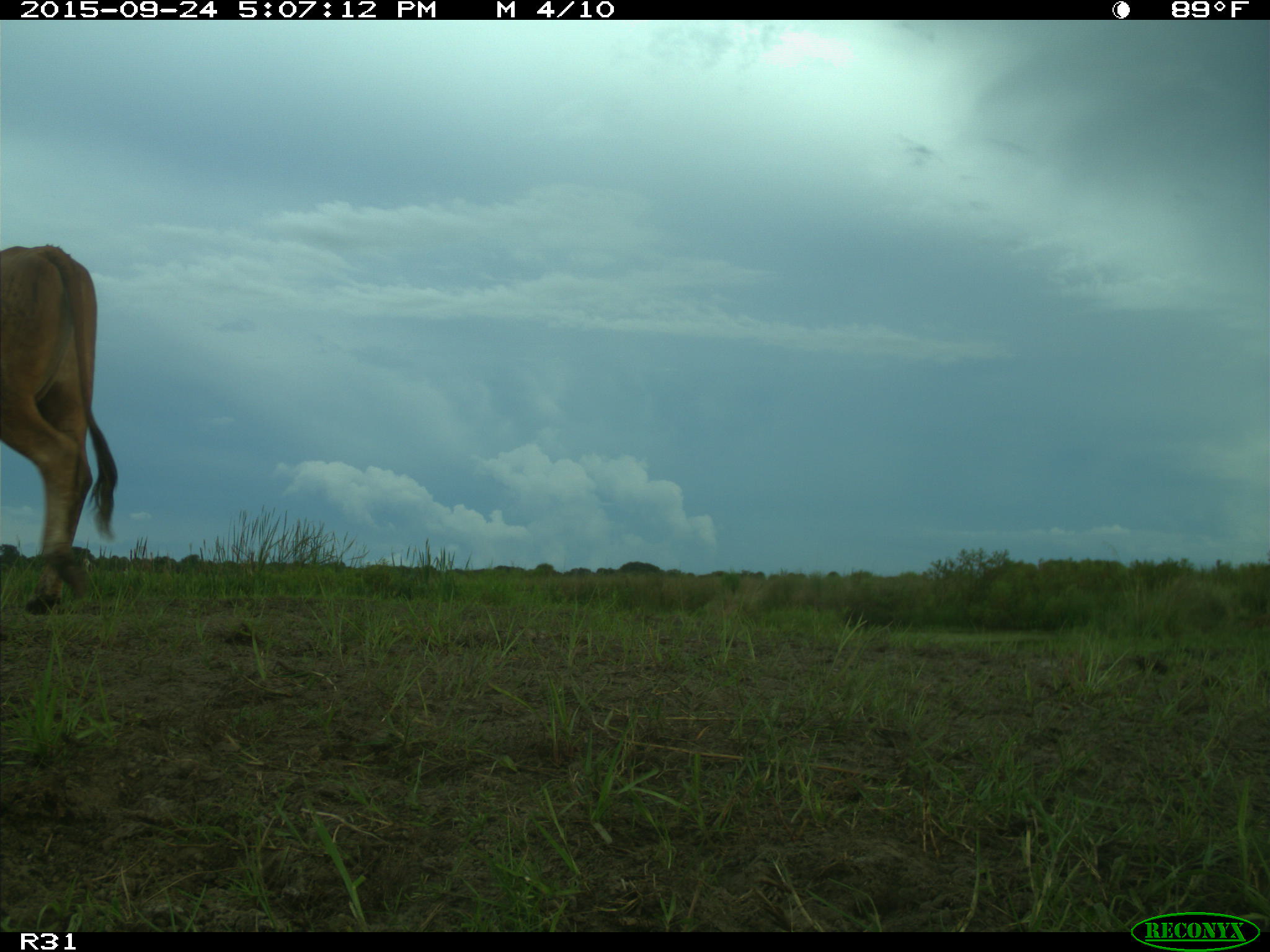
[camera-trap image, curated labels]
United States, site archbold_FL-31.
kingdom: Animalia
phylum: Chordata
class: Mammalia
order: Artiodactyla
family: Bovidae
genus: Bos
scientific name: Bos taurus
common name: domestic cow